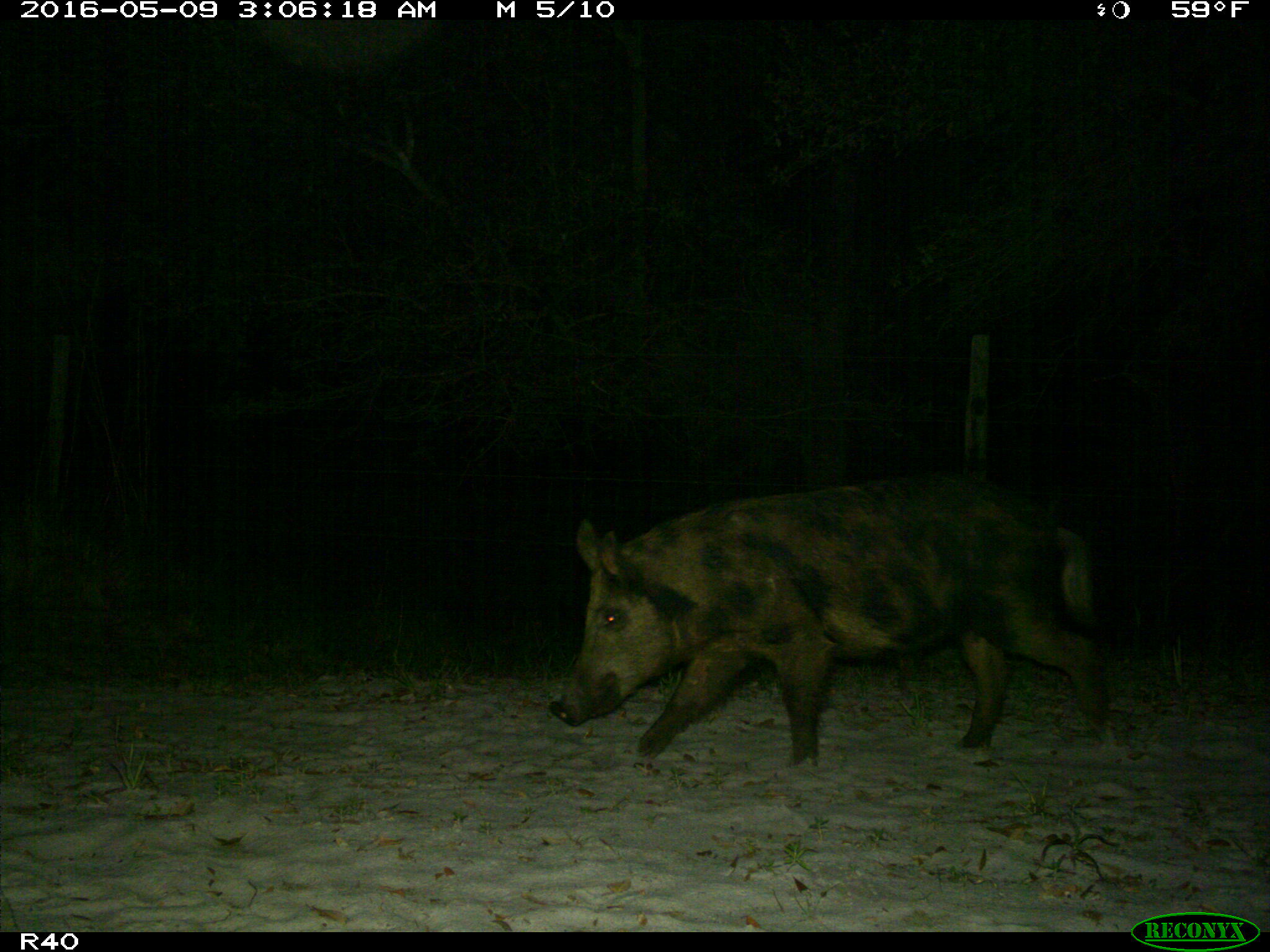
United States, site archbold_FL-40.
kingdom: Animalia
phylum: Chordata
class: Mammalia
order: Artiodactyla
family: Suidae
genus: Sus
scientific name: Sus scrofa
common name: wild boar